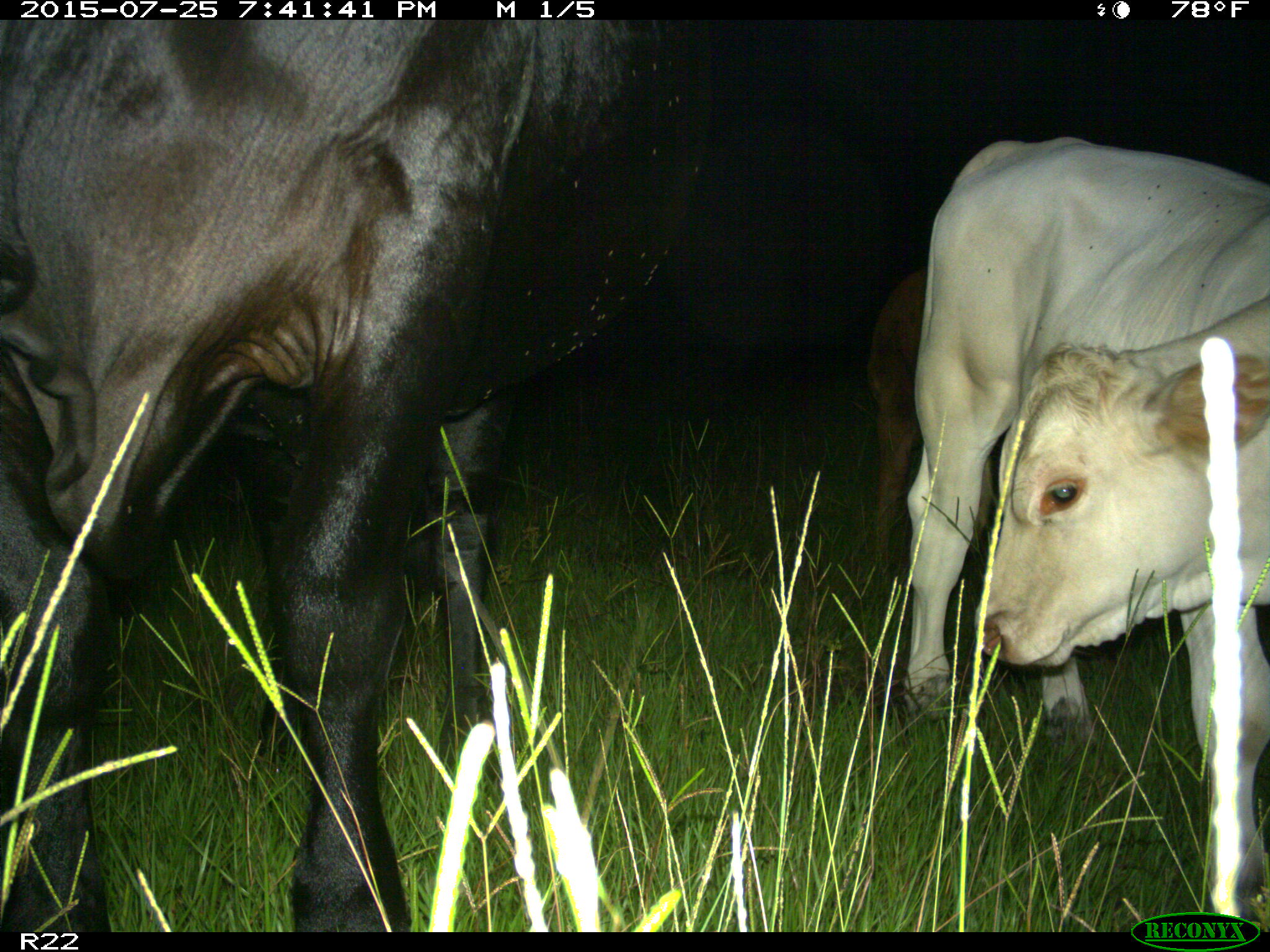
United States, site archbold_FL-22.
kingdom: Animalia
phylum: Chordata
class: Mammalia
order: Artiodactyla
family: Bovidae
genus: Bos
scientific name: Bos taurus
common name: domestic cow